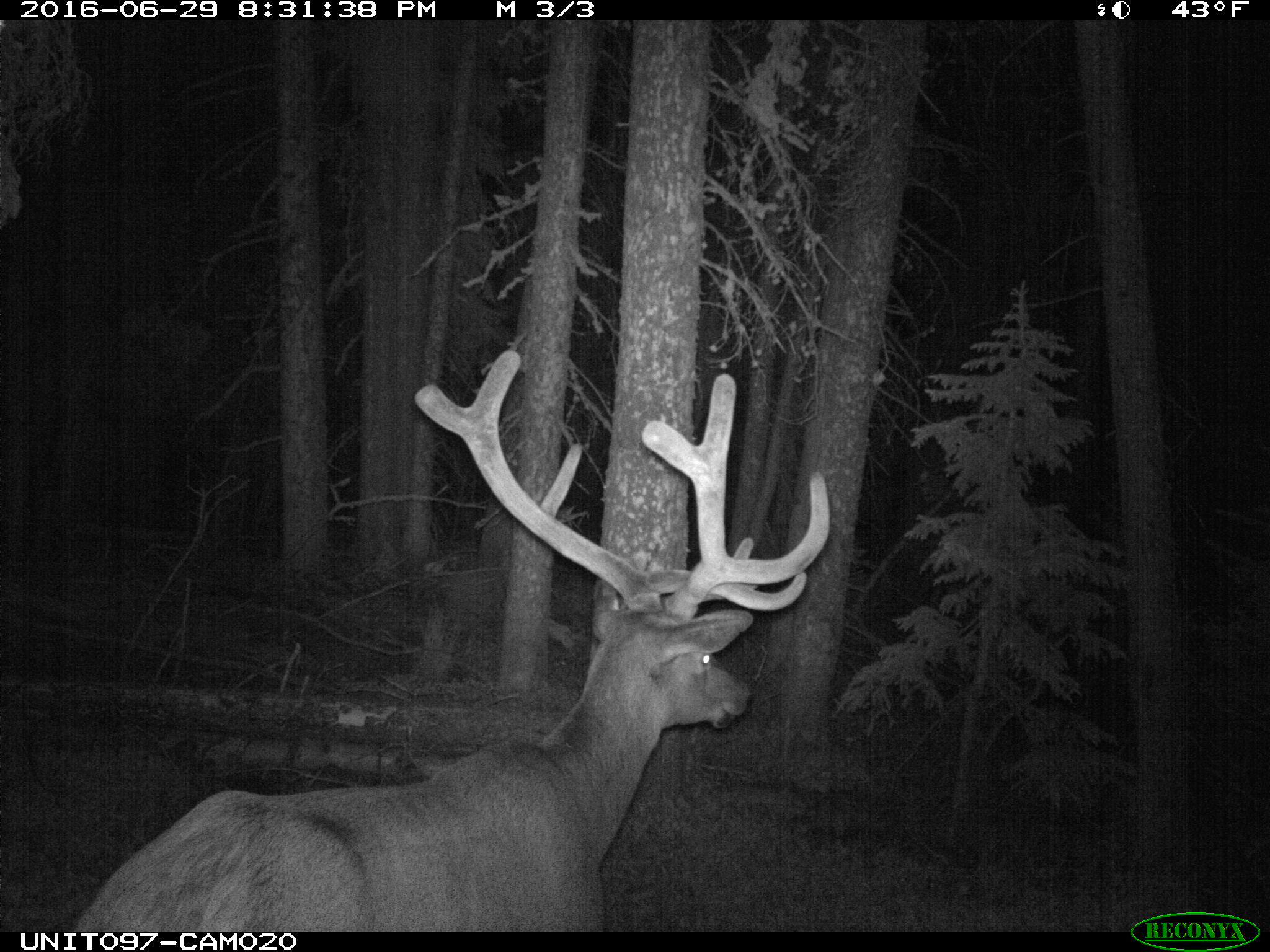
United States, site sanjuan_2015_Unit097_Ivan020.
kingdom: Animalia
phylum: Chordata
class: Mammalia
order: Artiodactyla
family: Cervidae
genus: Cervus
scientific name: Cervus elaphus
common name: red deer